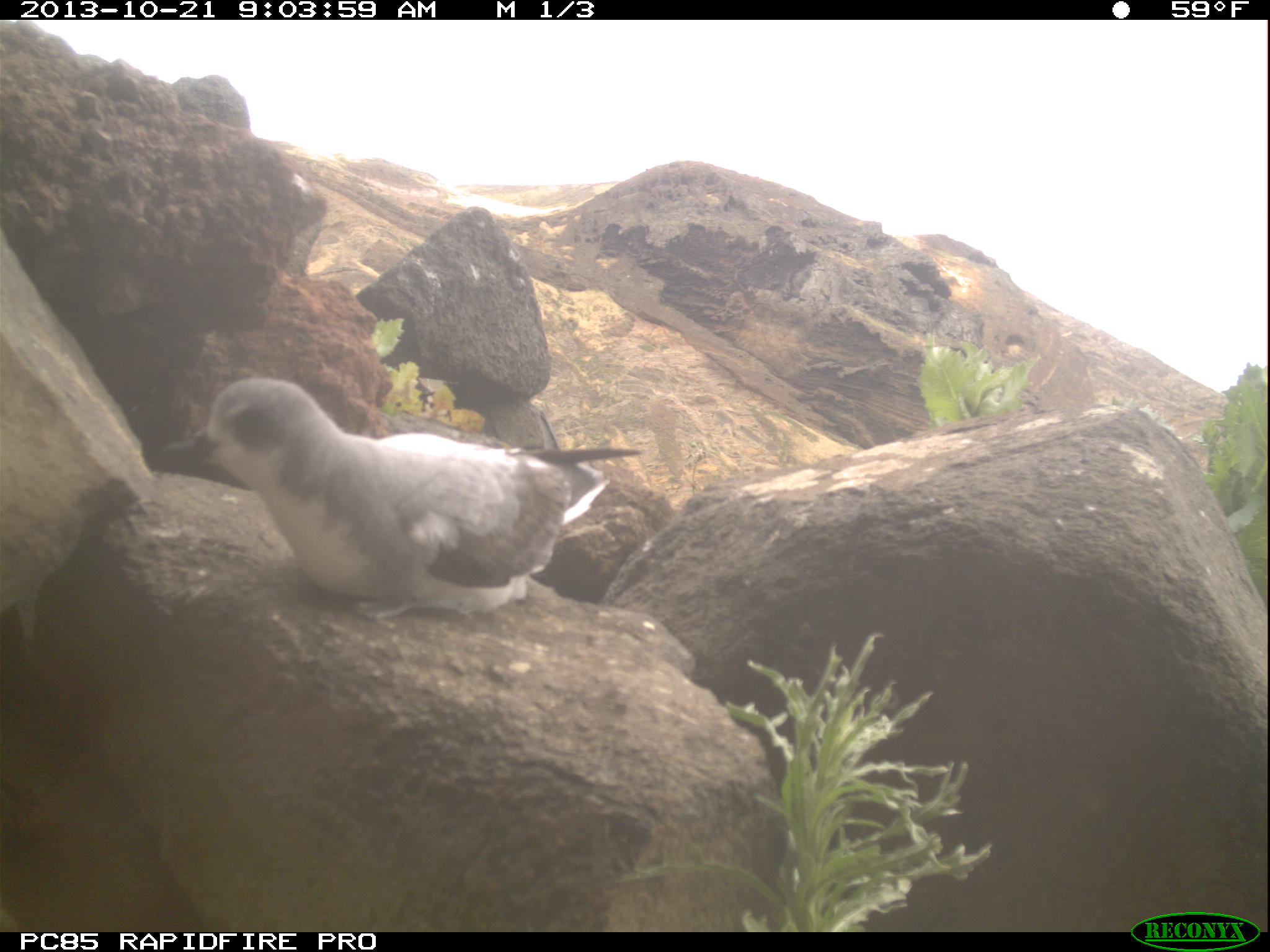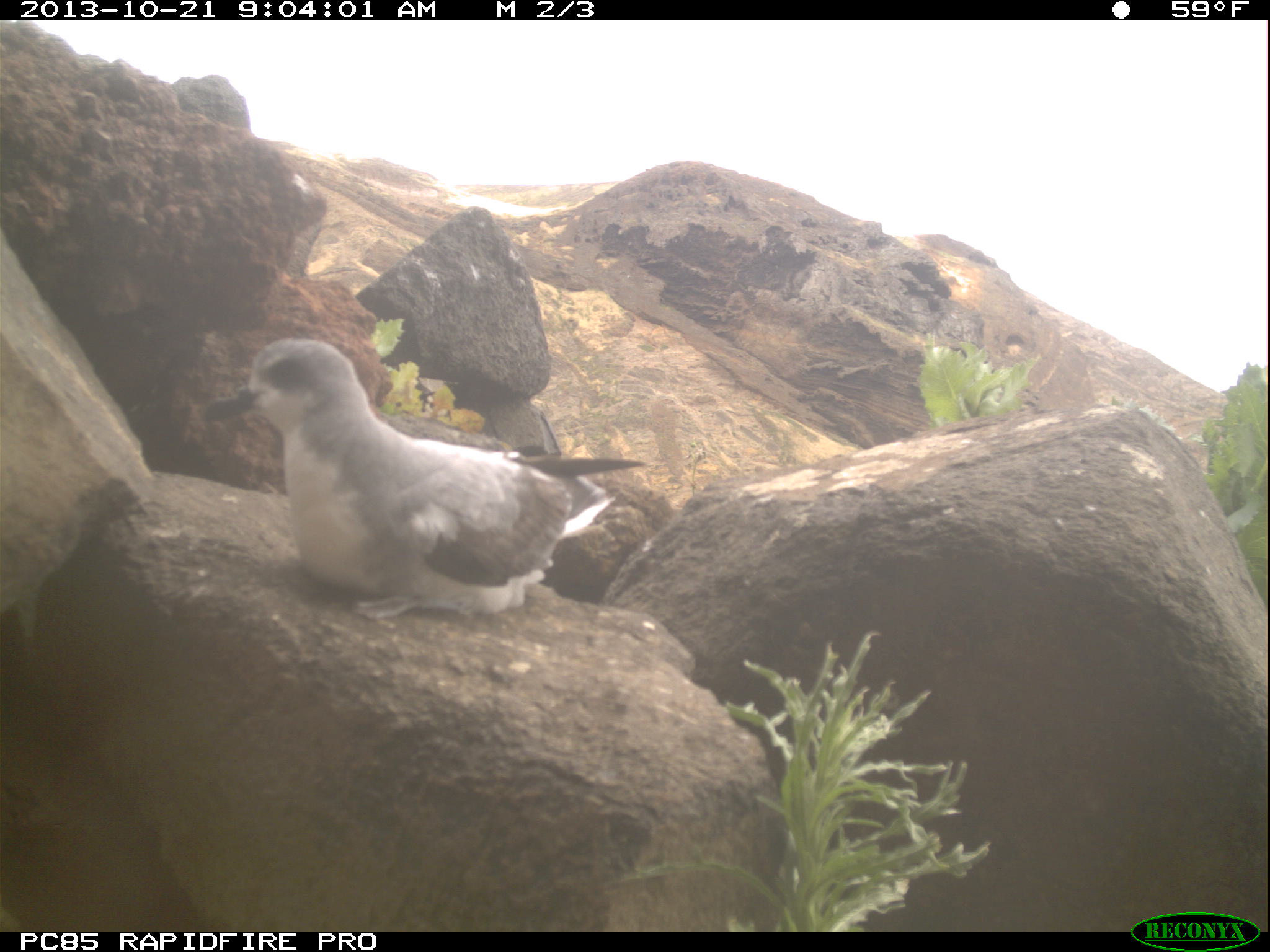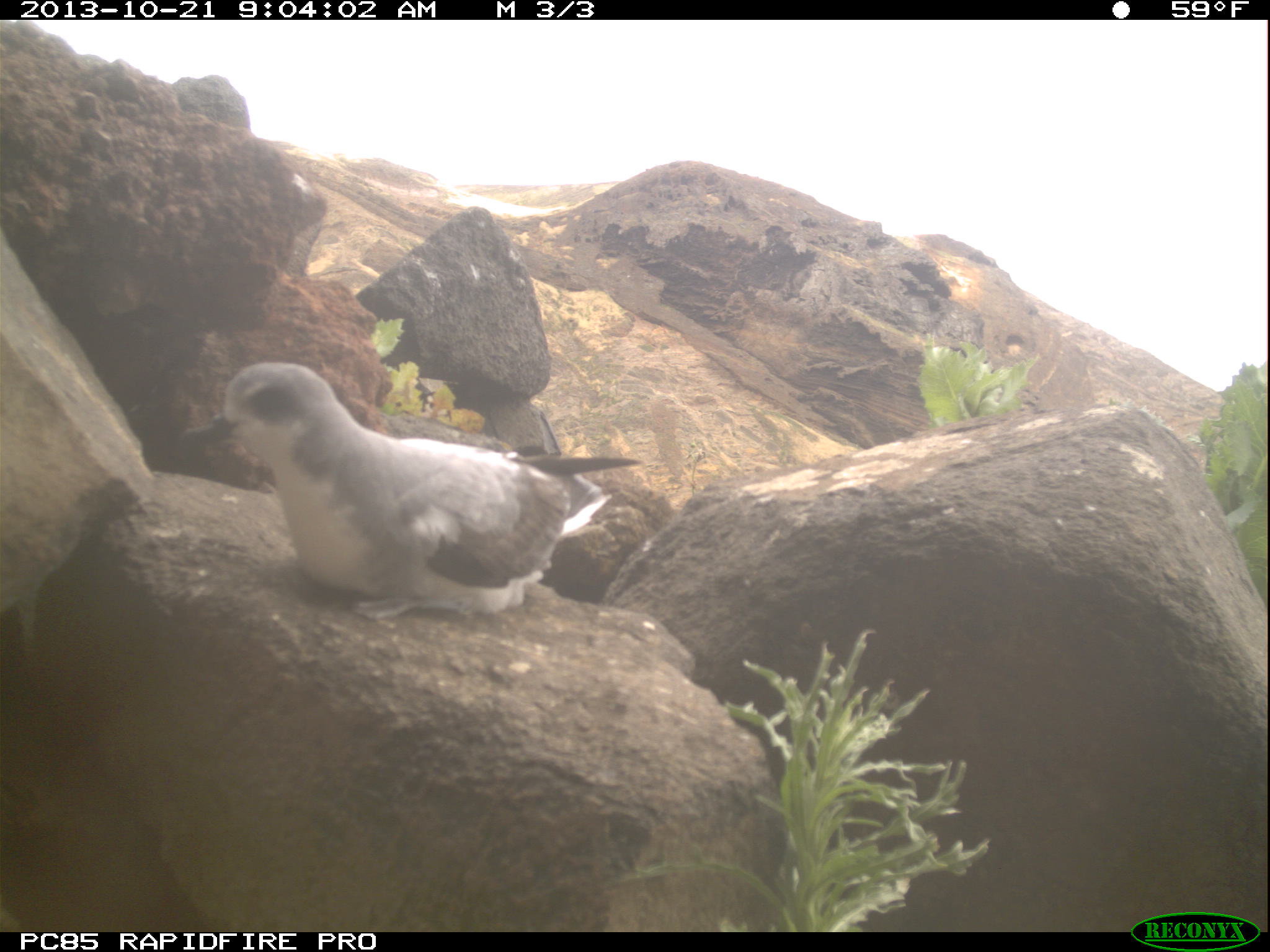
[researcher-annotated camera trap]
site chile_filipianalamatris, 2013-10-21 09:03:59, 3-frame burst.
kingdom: Animalia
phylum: Chordata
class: Aves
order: Procellariiformes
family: Procellariidae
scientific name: Procellariidae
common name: petrel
Petrel (Procellariidae).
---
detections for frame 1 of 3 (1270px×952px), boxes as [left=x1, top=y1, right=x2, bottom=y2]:
petrel: [left=145, top=376, right=644, bottom=624]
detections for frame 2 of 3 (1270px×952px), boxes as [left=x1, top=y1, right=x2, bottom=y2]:
petrel: [left=207, top=340, right=659, bottom=623]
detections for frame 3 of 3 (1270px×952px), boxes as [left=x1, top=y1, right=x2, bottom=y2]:
petrel: [left=208, top=363, right=652, bottom=624]